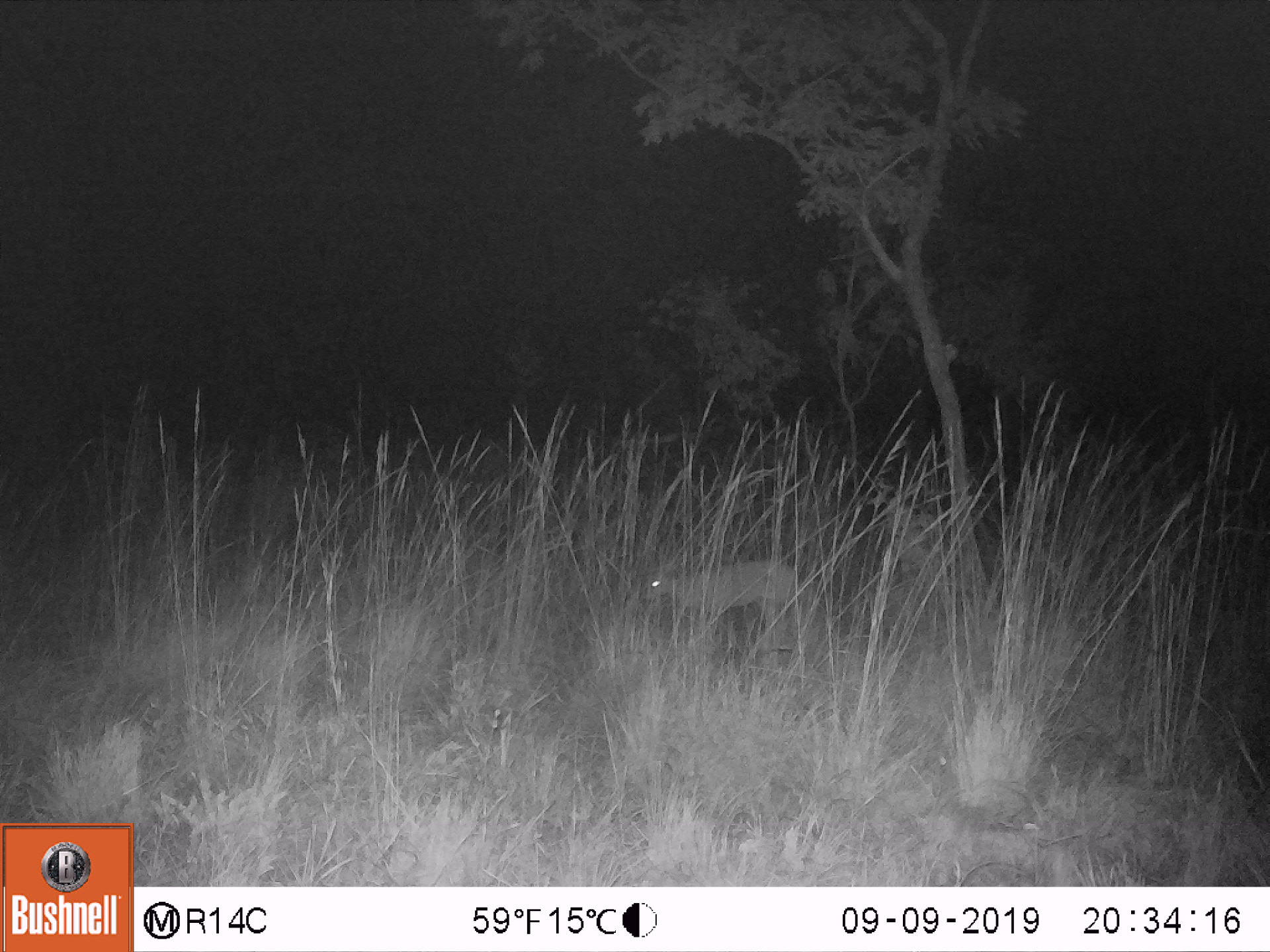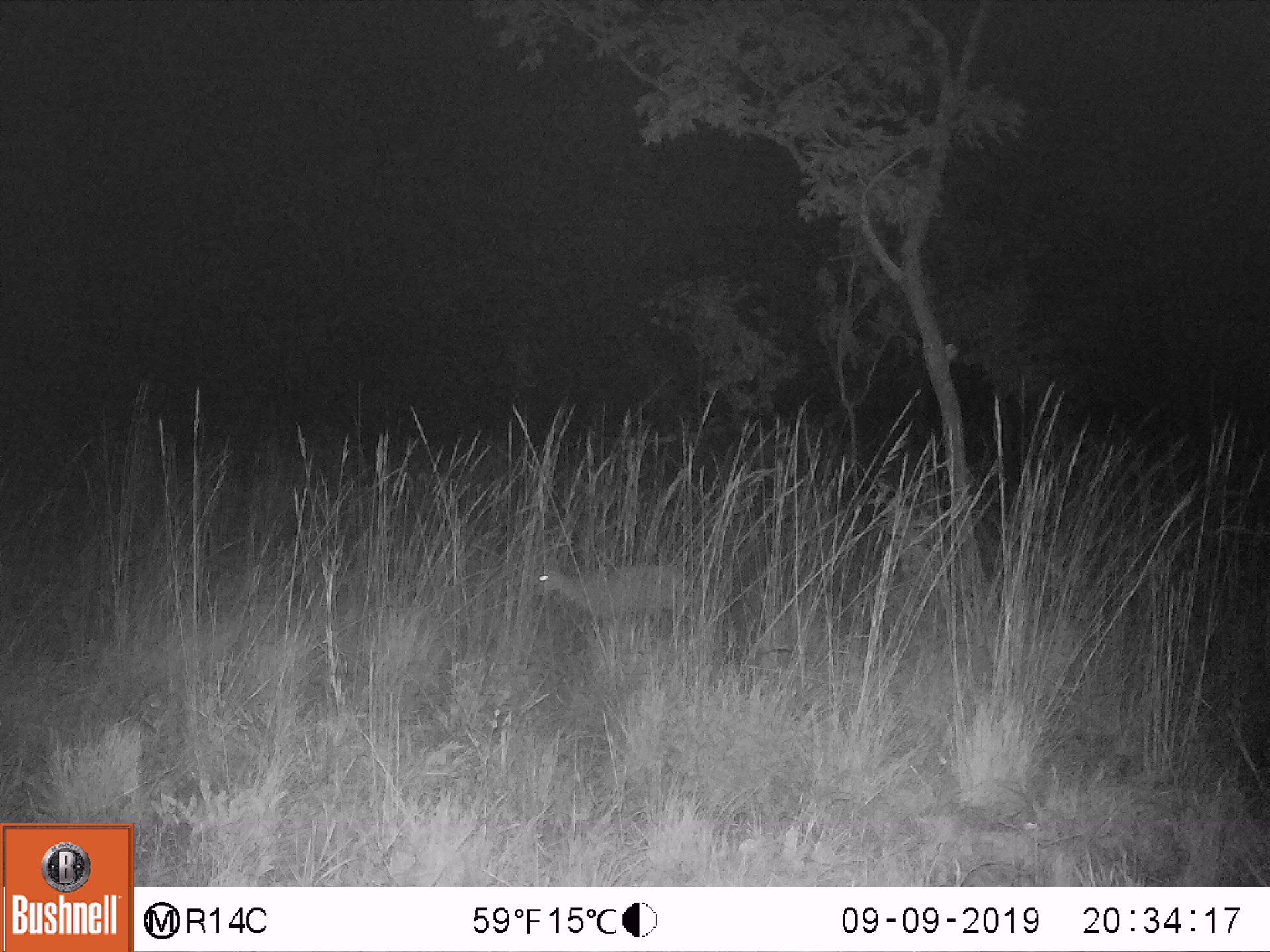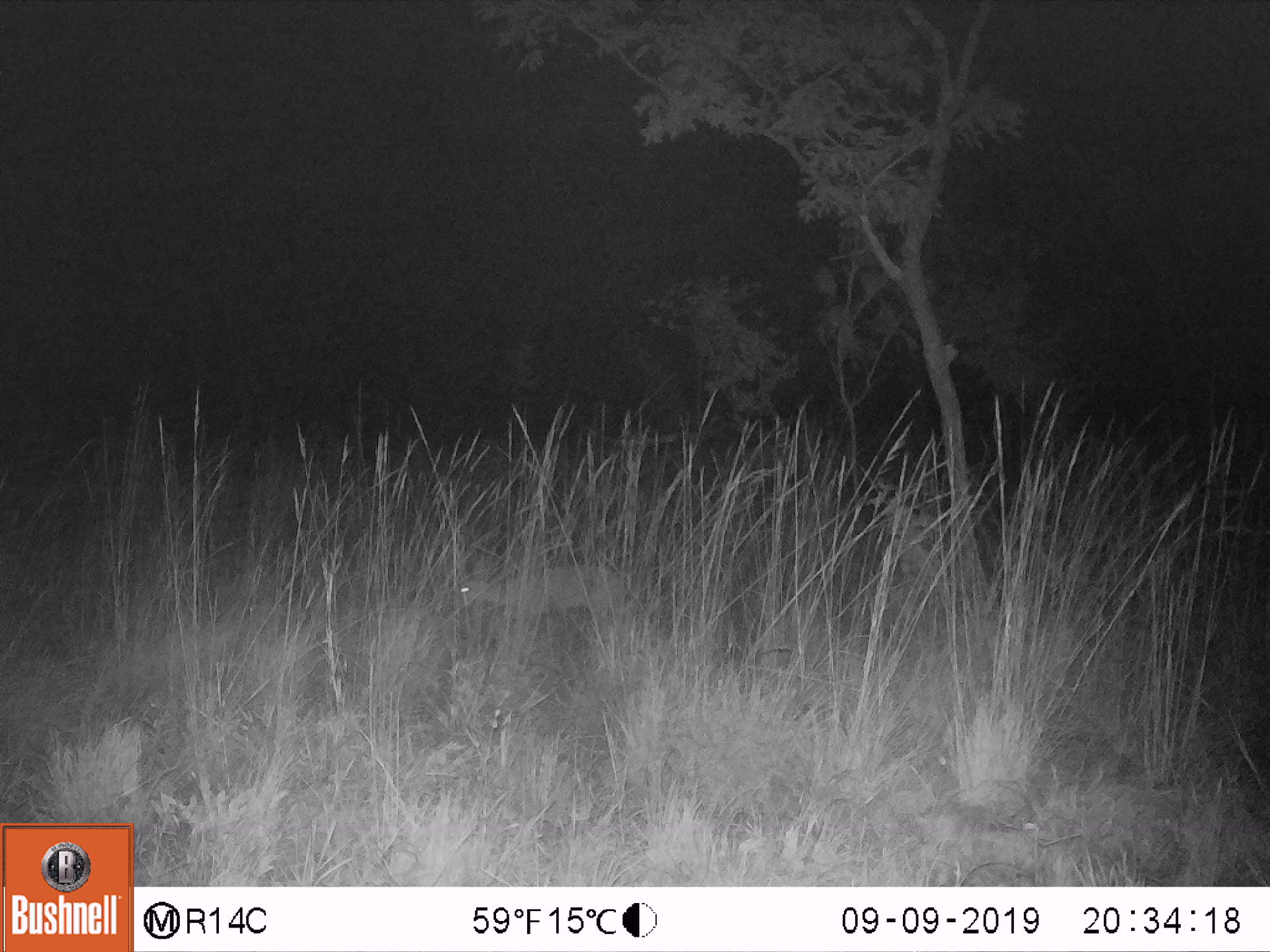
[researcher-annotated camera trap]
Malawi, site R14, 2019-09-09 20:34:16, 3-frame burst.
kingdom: Animalia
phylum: Chordata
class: Mammalia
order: Artiodactyla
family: Bovidae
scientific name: Antilopinae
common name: small antelope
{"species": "small antelope (Antilopinae)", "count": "1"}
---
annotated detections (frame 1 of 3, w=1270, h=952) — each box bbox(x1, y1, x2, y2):
small antelope: bbox(626, 556, 811, 637)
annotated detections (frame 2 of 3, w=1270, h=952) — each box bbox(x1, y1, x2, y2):
small antelope: bbox(531, 544, 720, 657)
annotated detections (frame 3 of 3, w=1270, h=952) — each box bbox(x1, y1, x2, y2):
small antelope: bbox(440, 559, 629, 640)